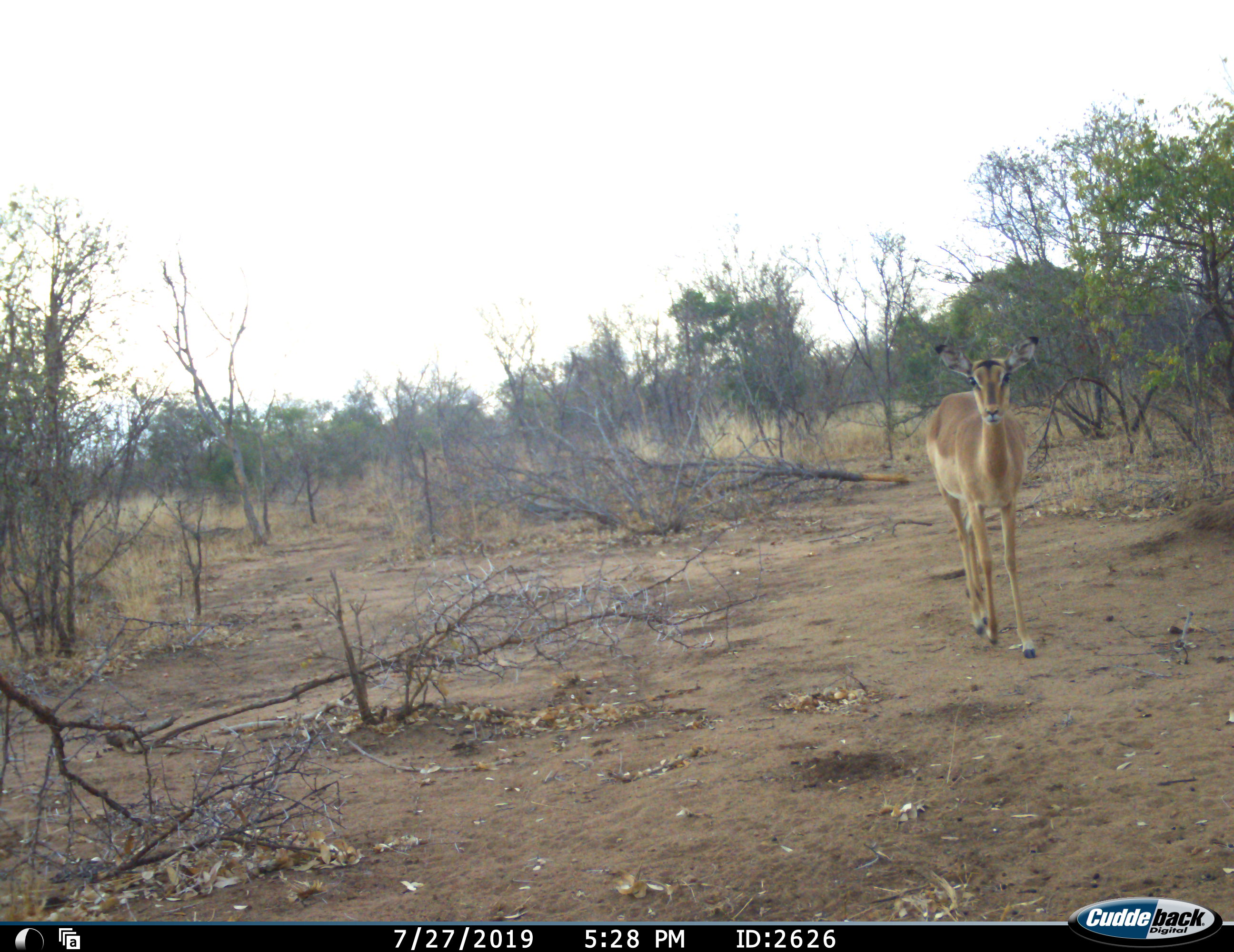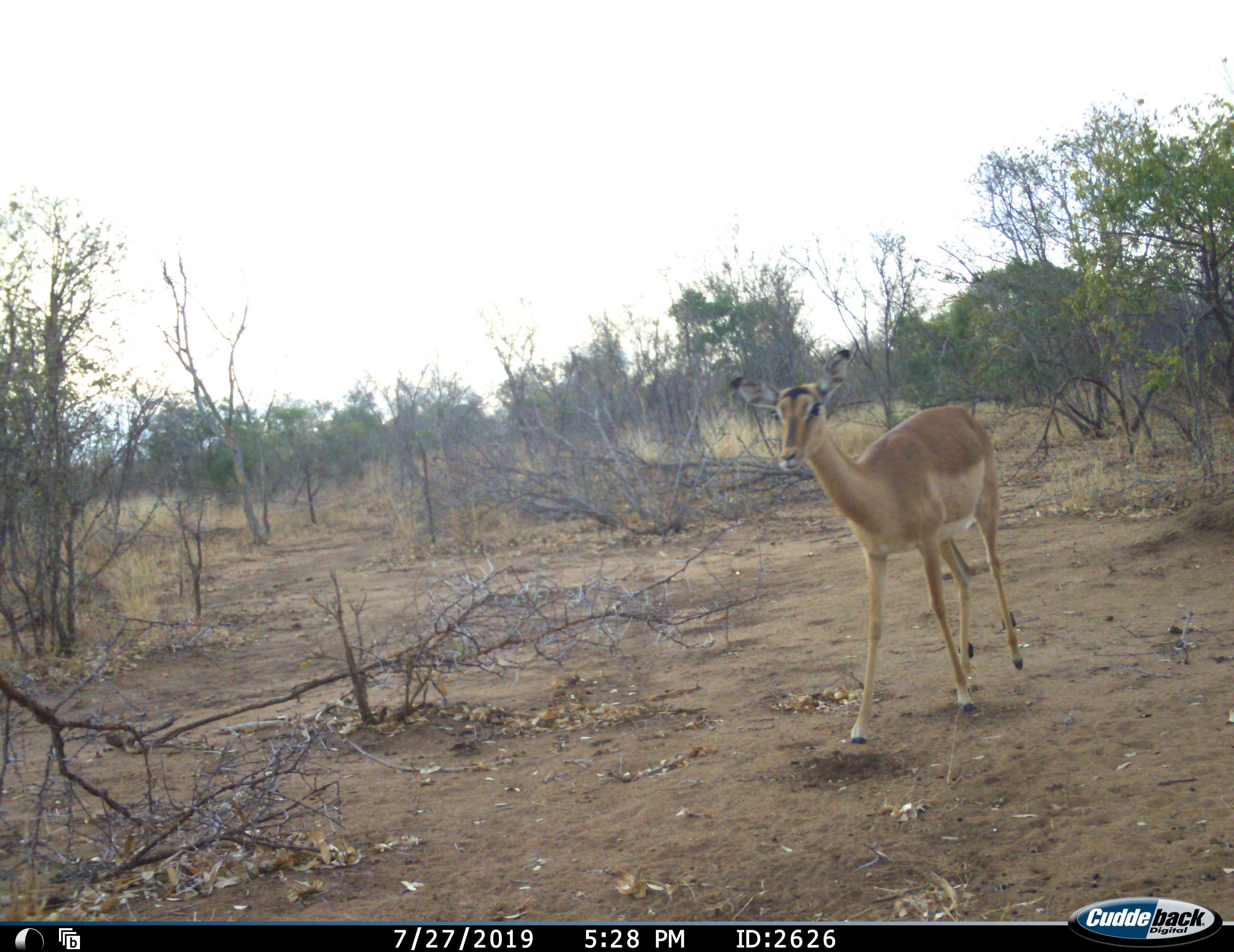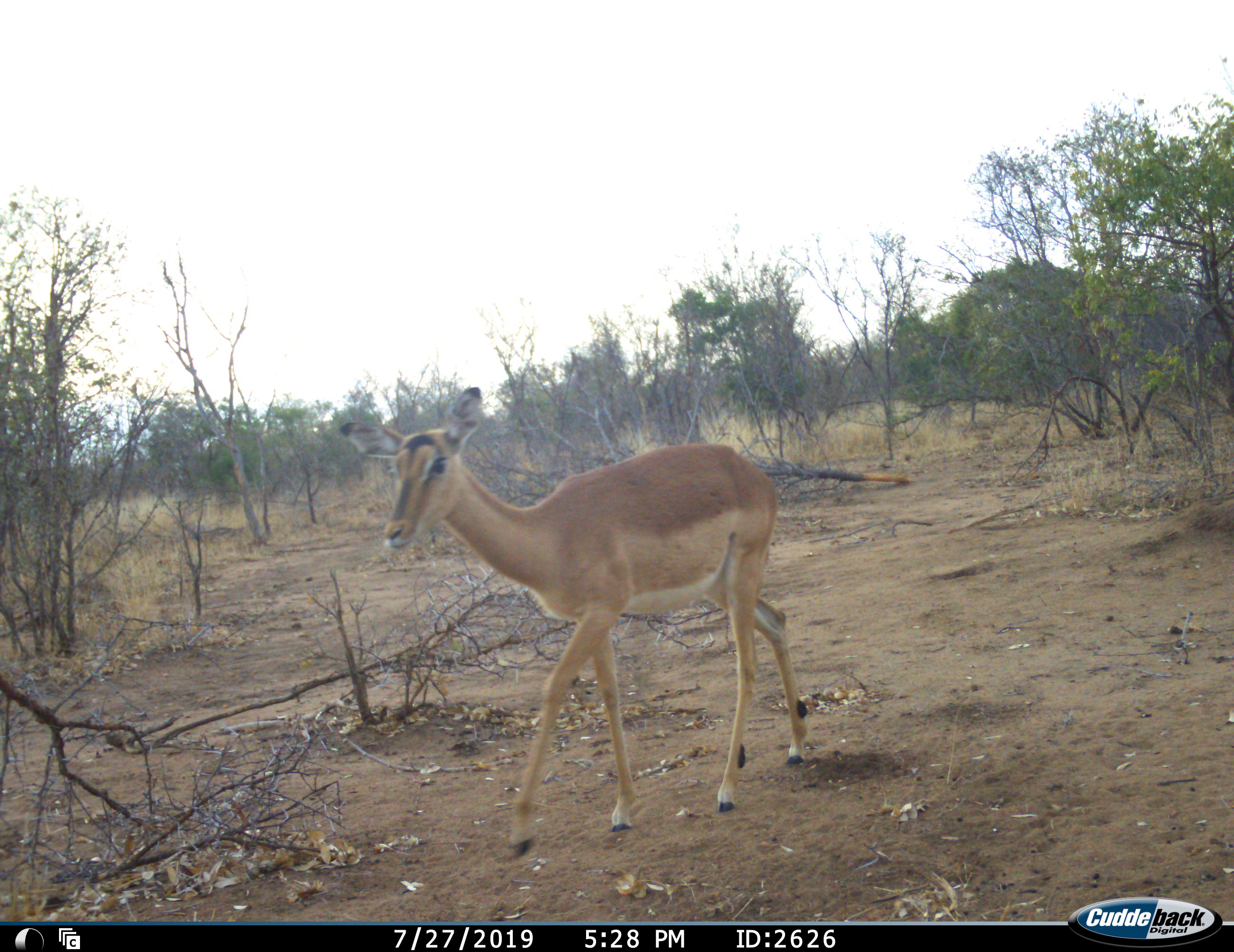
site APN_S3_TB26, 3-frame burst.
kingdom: Animalia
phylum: Chordata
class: Mammalia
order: Artiodactyla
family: Bovidae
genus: Aepyceros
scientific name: Aepyceros melampus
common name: impala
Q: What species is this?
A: Impala (Aepyceros melampus).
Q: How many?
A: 1.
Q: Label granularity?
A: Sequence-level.